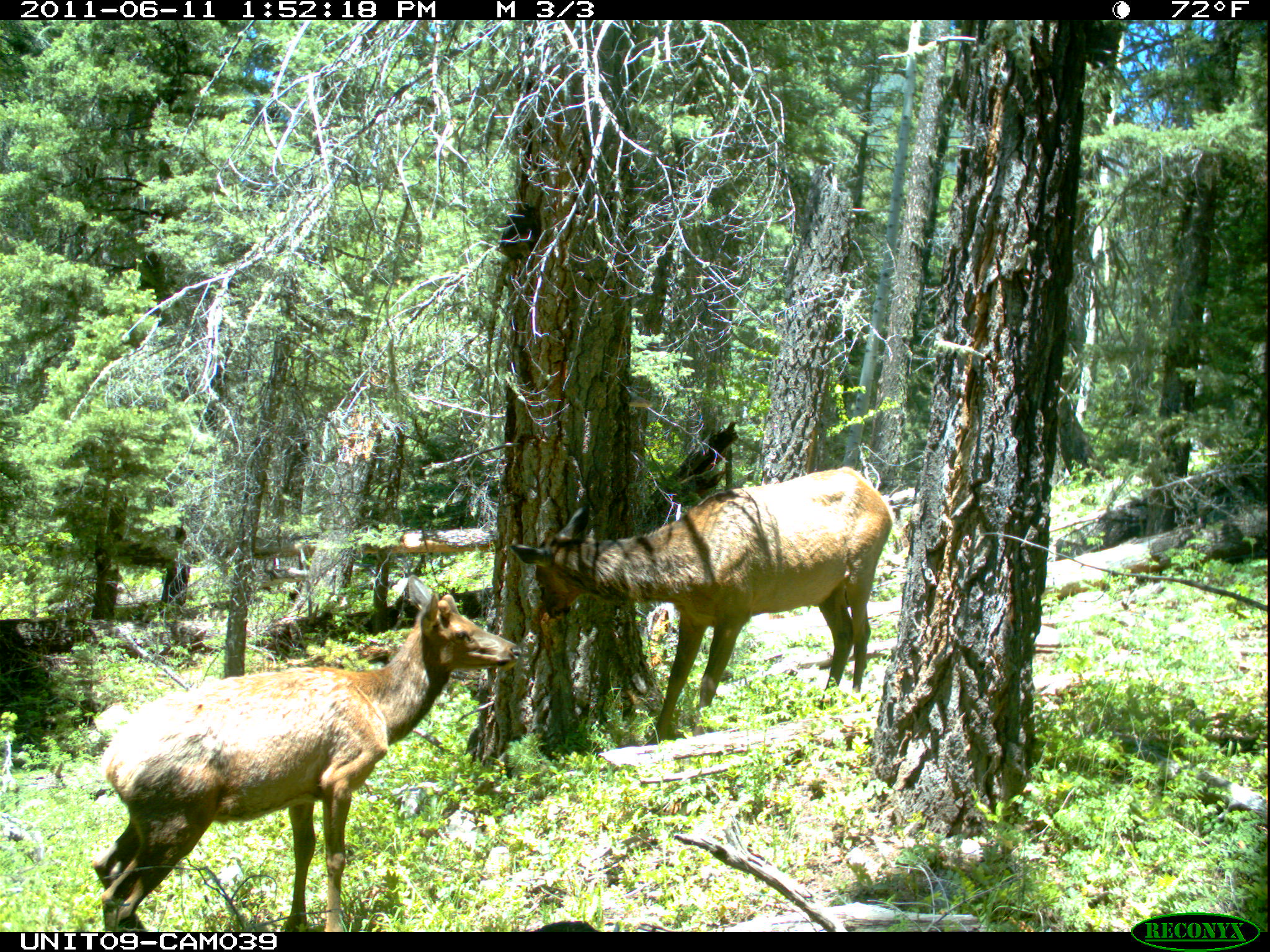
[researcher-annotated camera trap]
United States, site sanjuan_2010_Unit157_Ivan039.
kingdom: Animalia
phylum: Chordata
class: Mammalia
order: Artiodactyla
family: Cervidae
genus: Cervus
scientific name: Cervus elaphus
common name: red deer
Cervus elaphus (red deer).